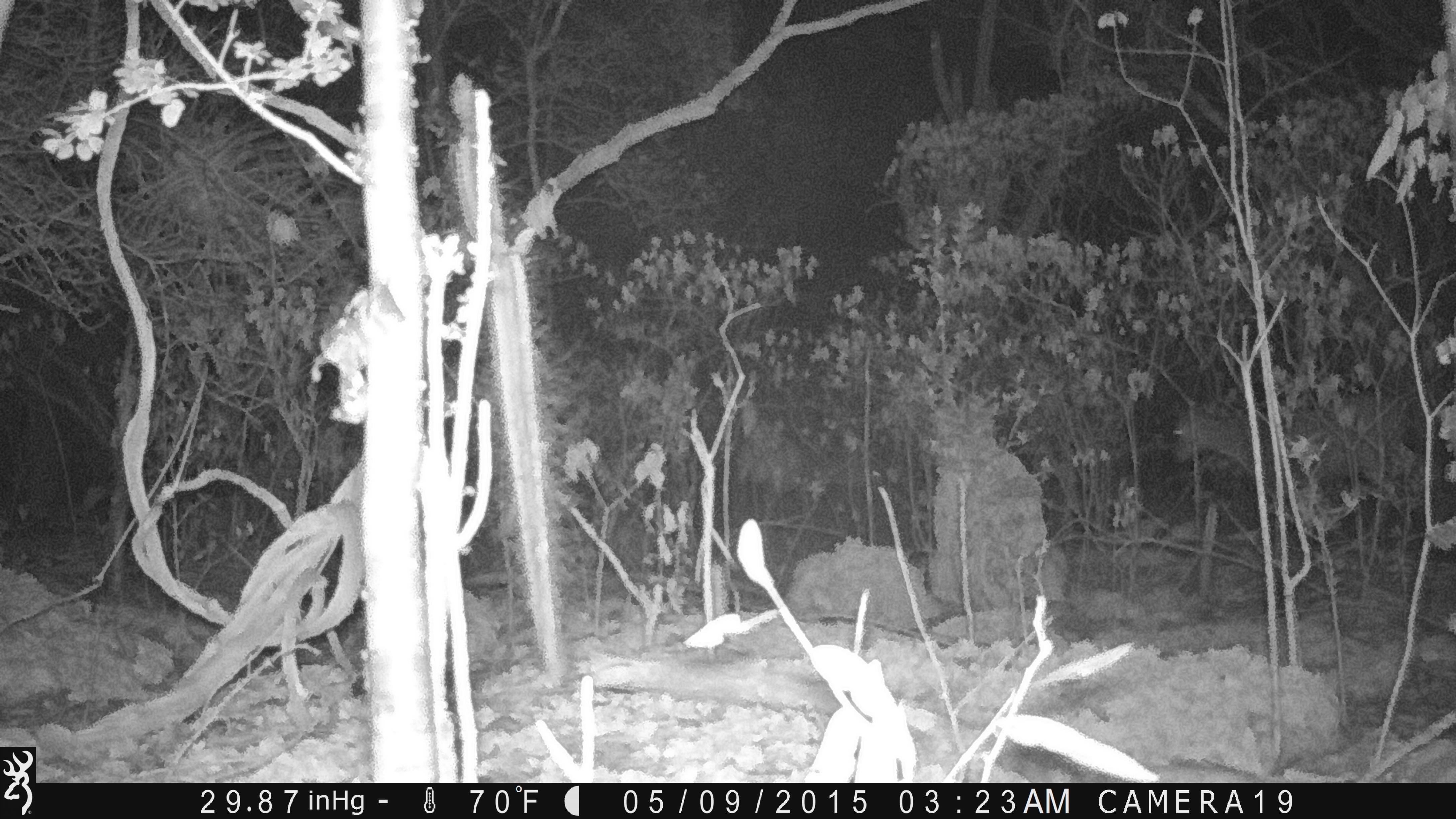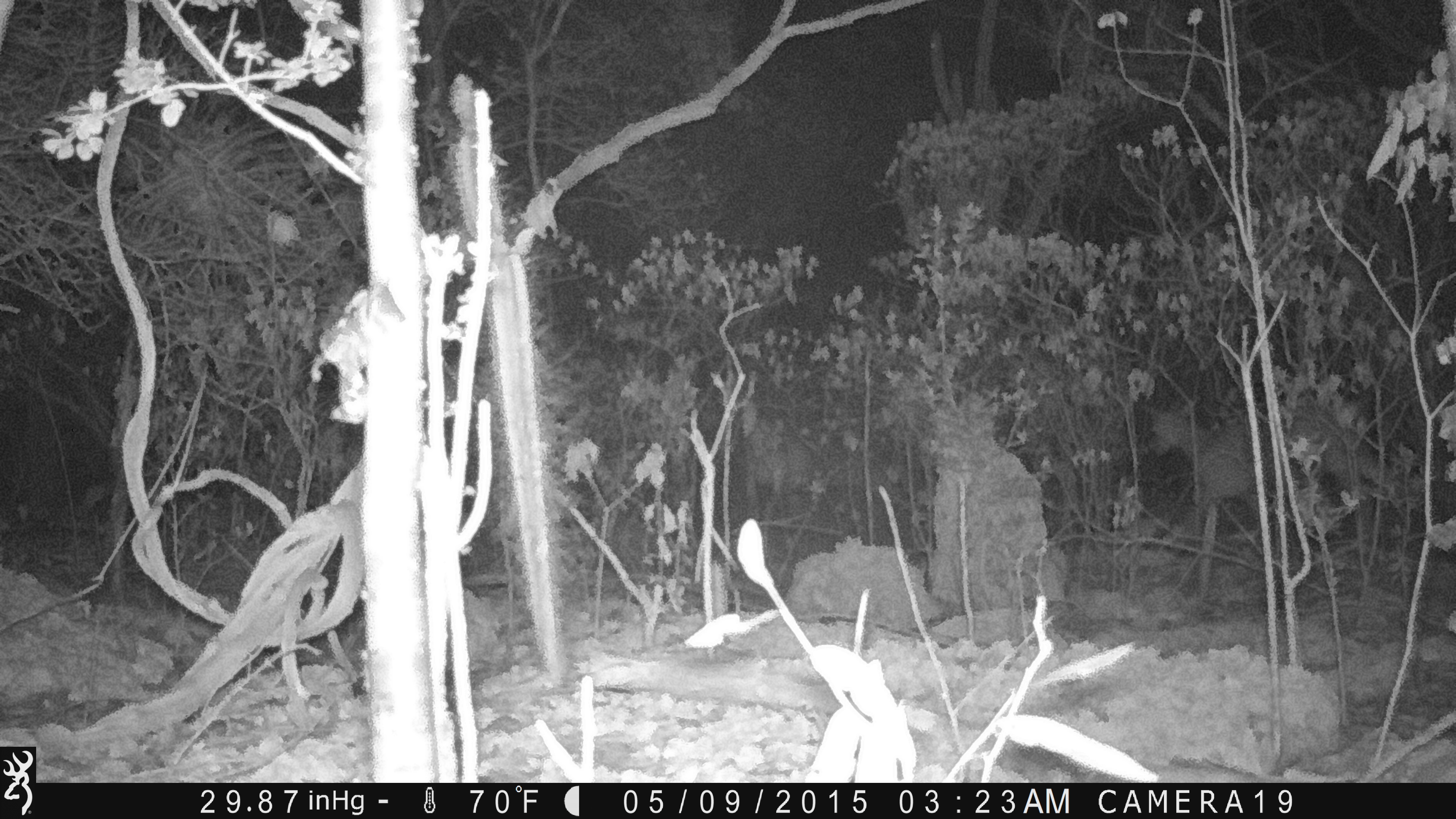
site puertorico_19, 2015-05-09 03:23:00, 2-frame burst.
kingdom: Animalia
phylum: Chordata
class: Mammalia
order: Artiodactyla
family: Bovidae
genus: Capra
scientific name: Capra hircus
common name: goat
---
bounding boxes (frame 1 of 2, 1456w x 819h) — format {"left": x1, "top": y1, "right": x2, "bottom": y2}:
goat: {"left": 1172, "top": 388, "right": 1420, "bottom": 551}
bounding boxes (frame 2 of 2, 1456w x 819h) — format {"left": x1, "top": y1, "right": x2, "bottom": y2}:
goat: {"left": 1144, "top": 396, "right": 1425, "bottom": 590}; {"left": 732, "top": 399, "right": 854, "bottom": 501}